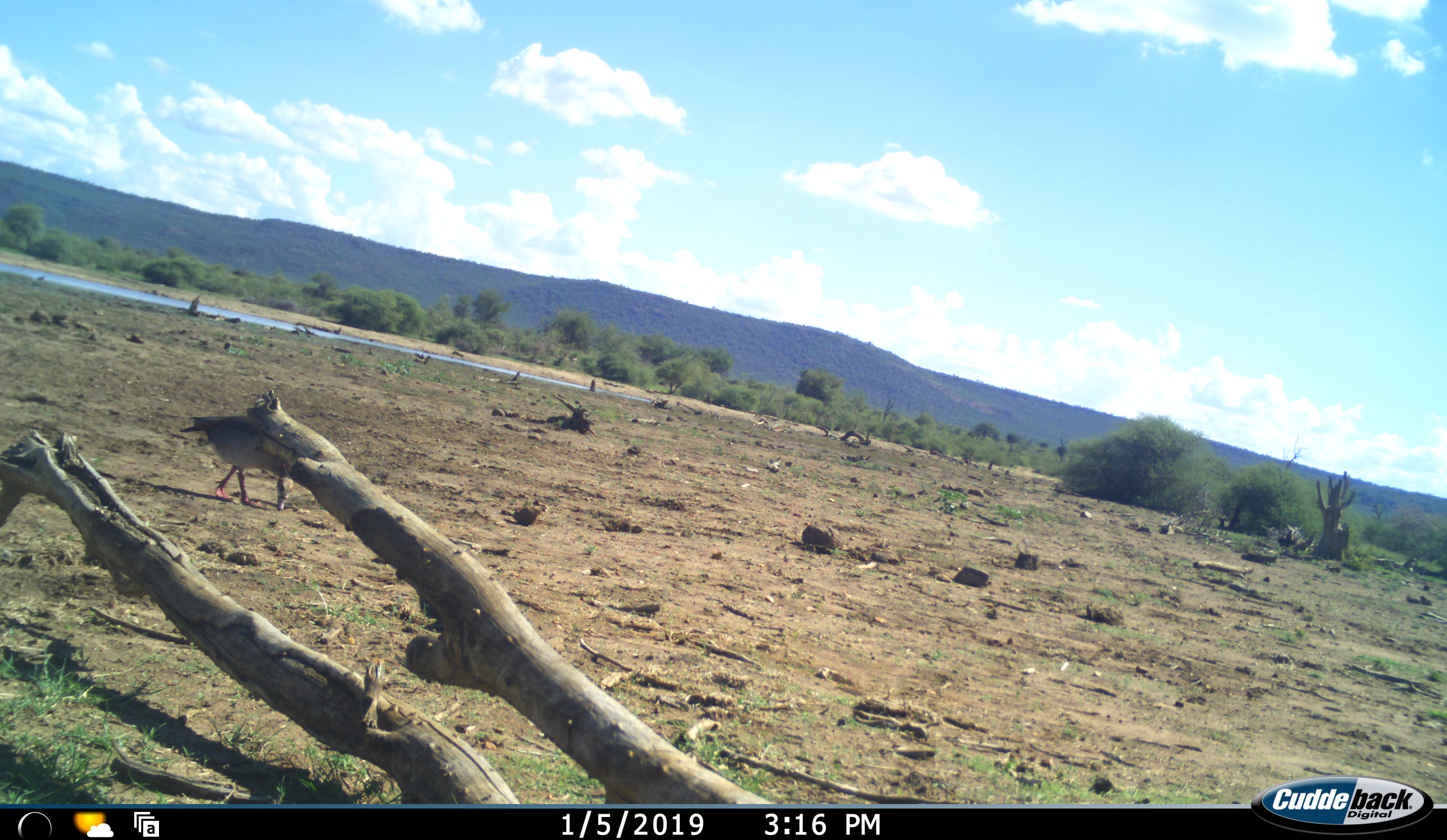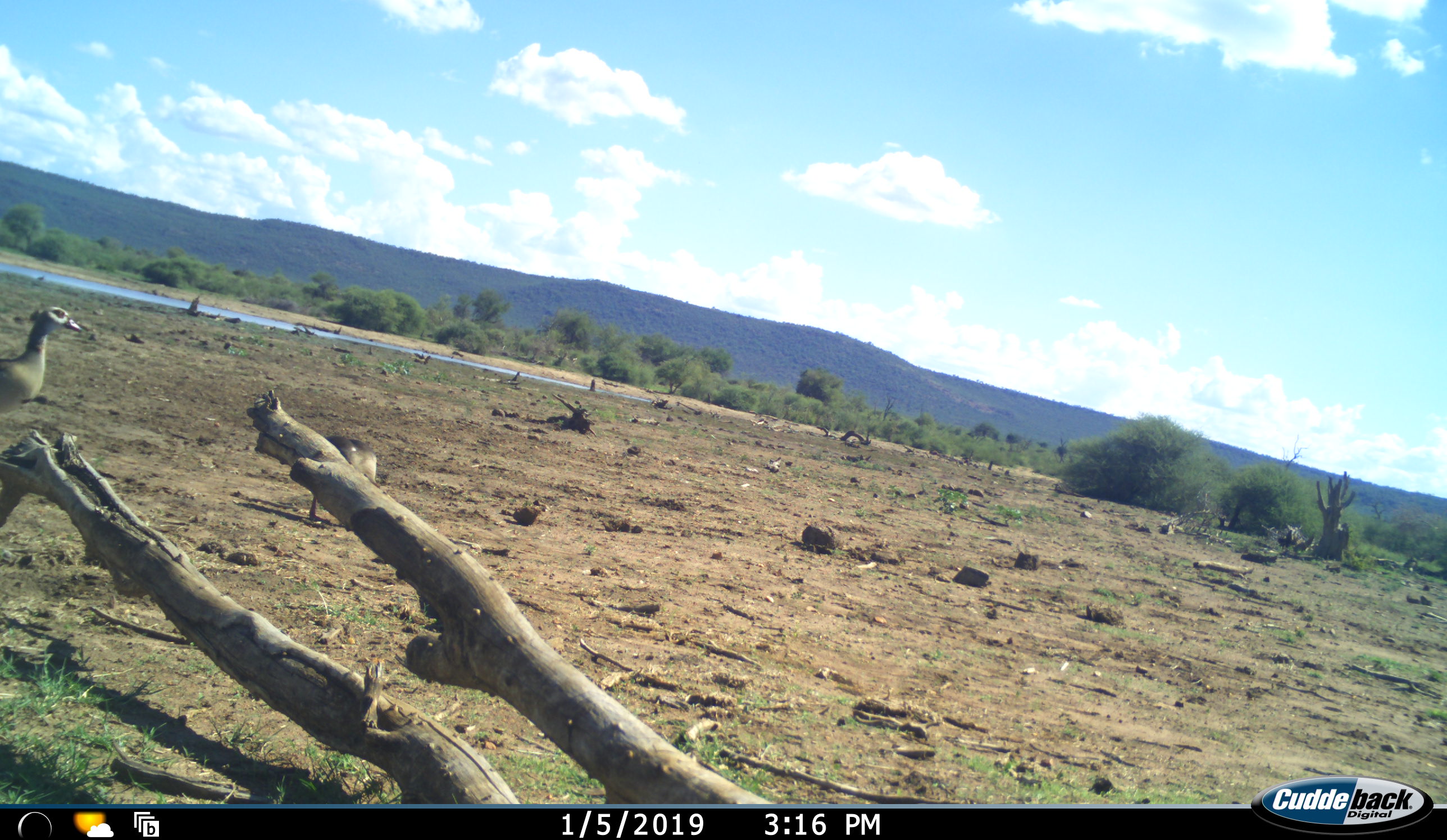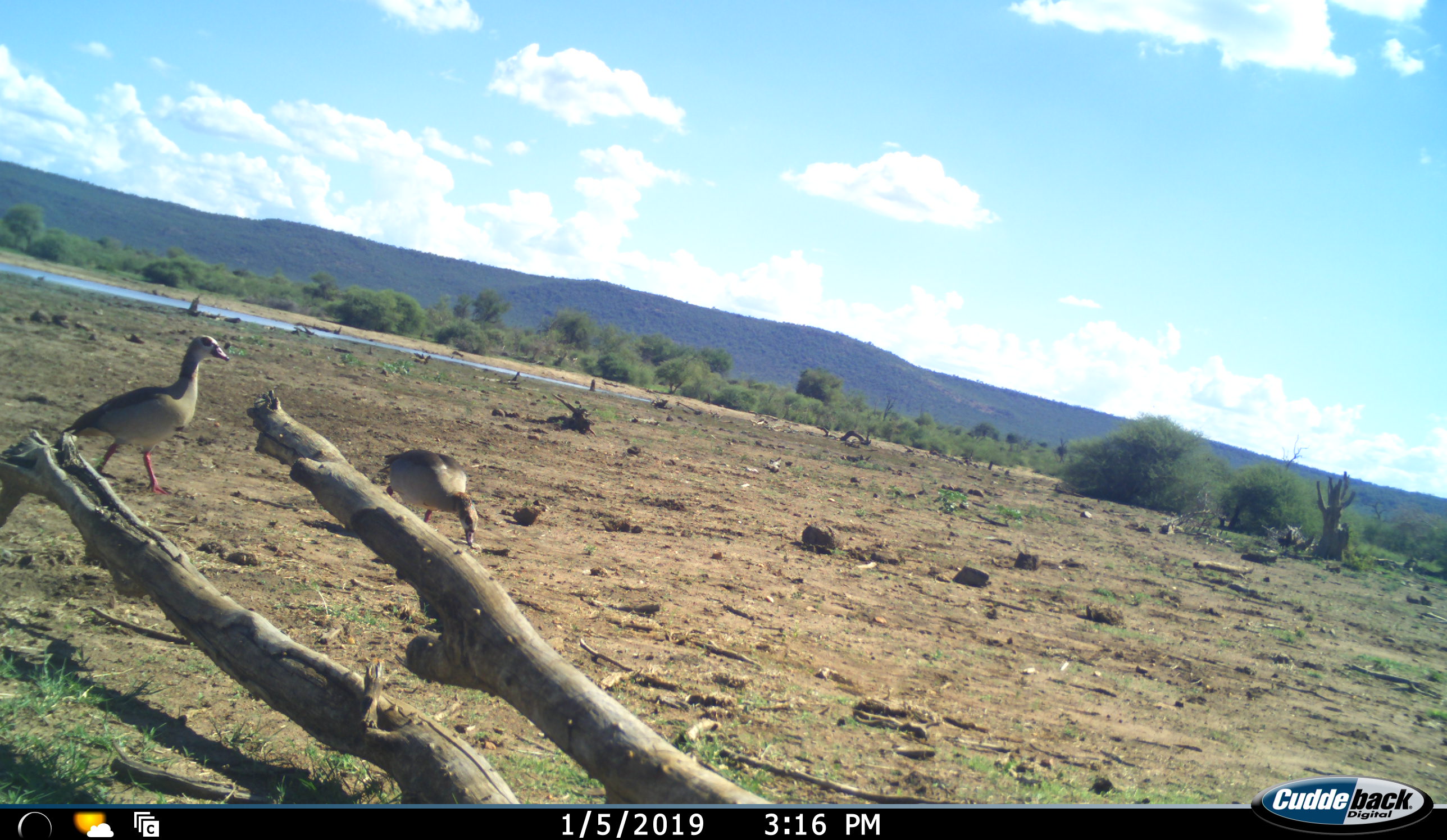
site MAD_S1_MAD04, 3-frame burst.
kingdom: Animalia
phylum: Chordata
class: Aves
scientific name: Aves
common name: bird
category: birdother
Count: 2.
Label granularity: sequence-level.